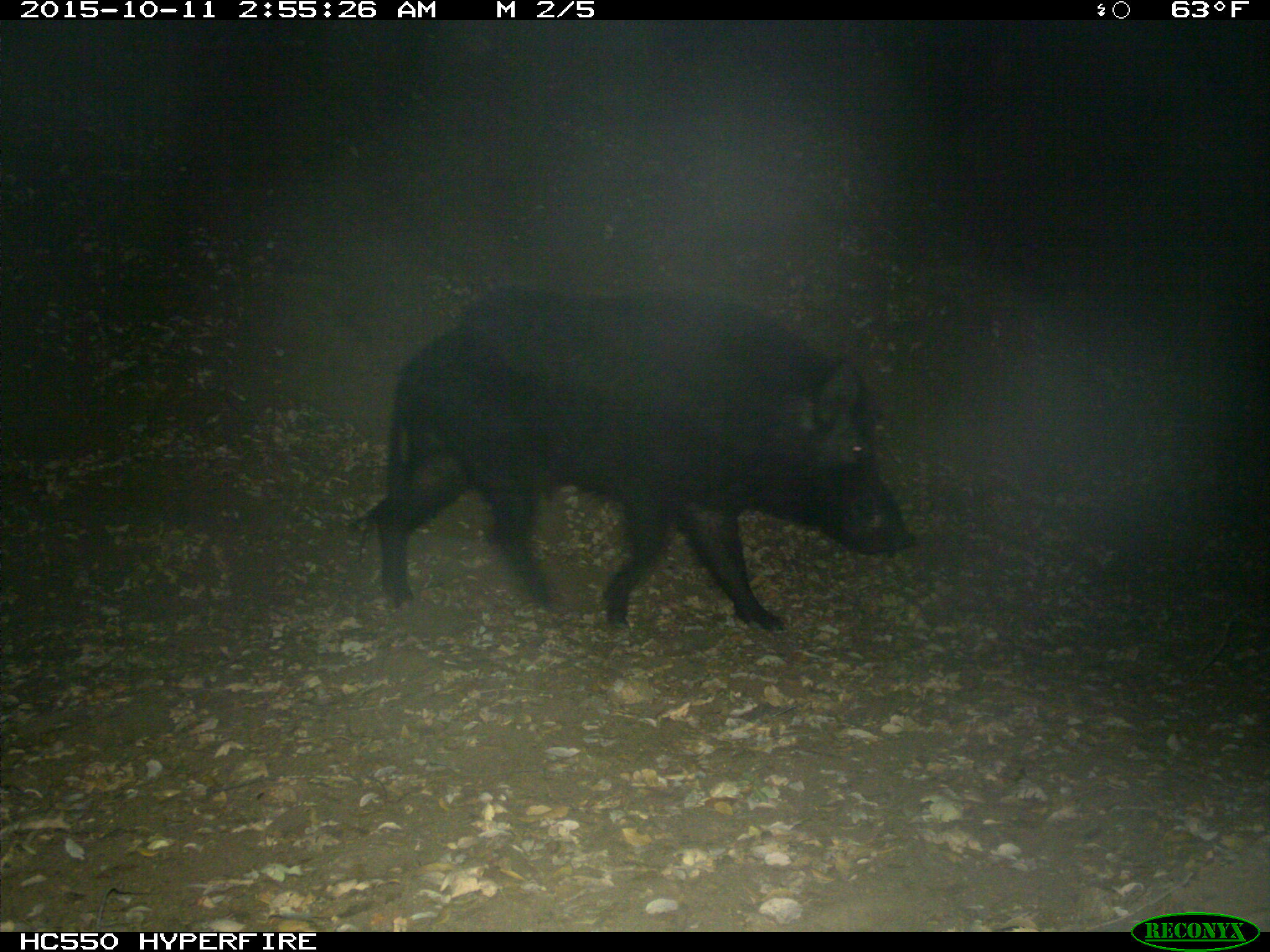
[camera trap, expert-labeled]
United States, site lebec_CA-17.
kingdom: Animalia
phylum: Chordata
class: Mammalia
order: Artiodactyla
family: Suidae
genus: Sus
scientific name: Sus scrofa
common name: wild boar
Sus scrofa (wild boar).